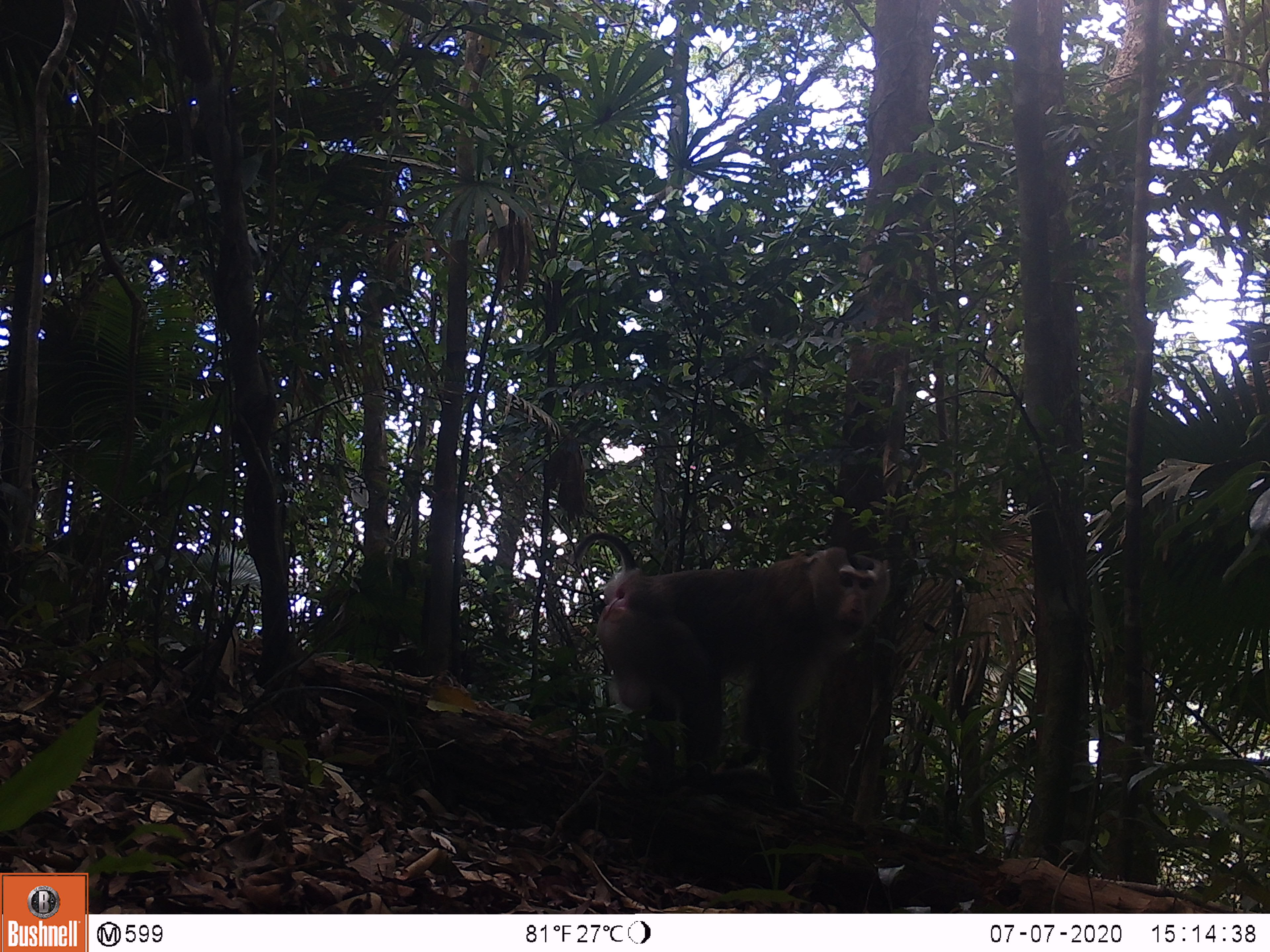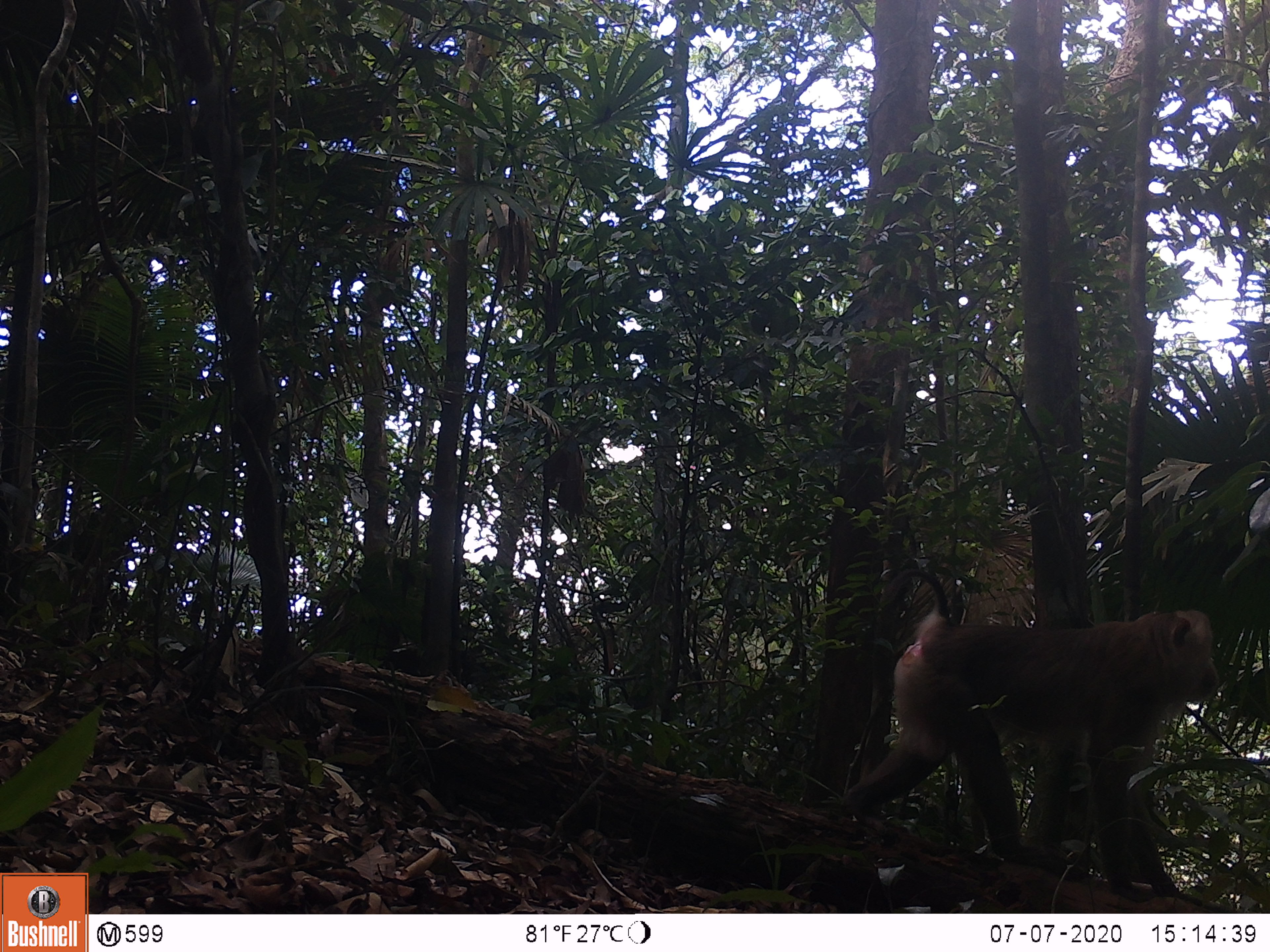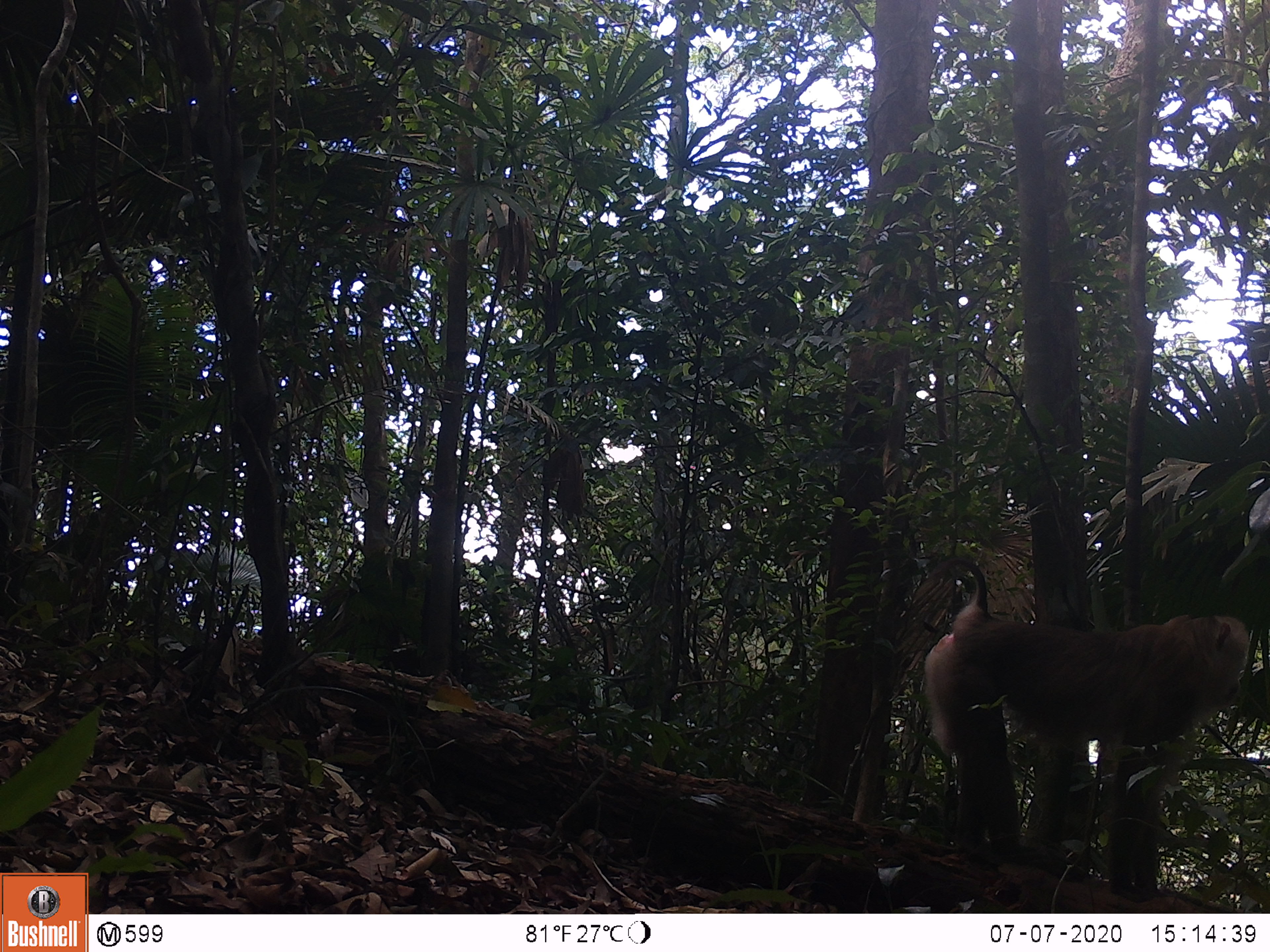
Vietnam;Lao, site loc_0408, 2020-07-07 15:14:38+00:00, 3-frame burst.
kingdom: Animalia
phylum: Chordata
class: Mammalia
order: Primates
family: Cercopithecidae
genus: Macaca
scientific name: Macaca nemestrina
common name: pig-tailed macaque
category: pig tailed macaque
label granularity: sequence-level